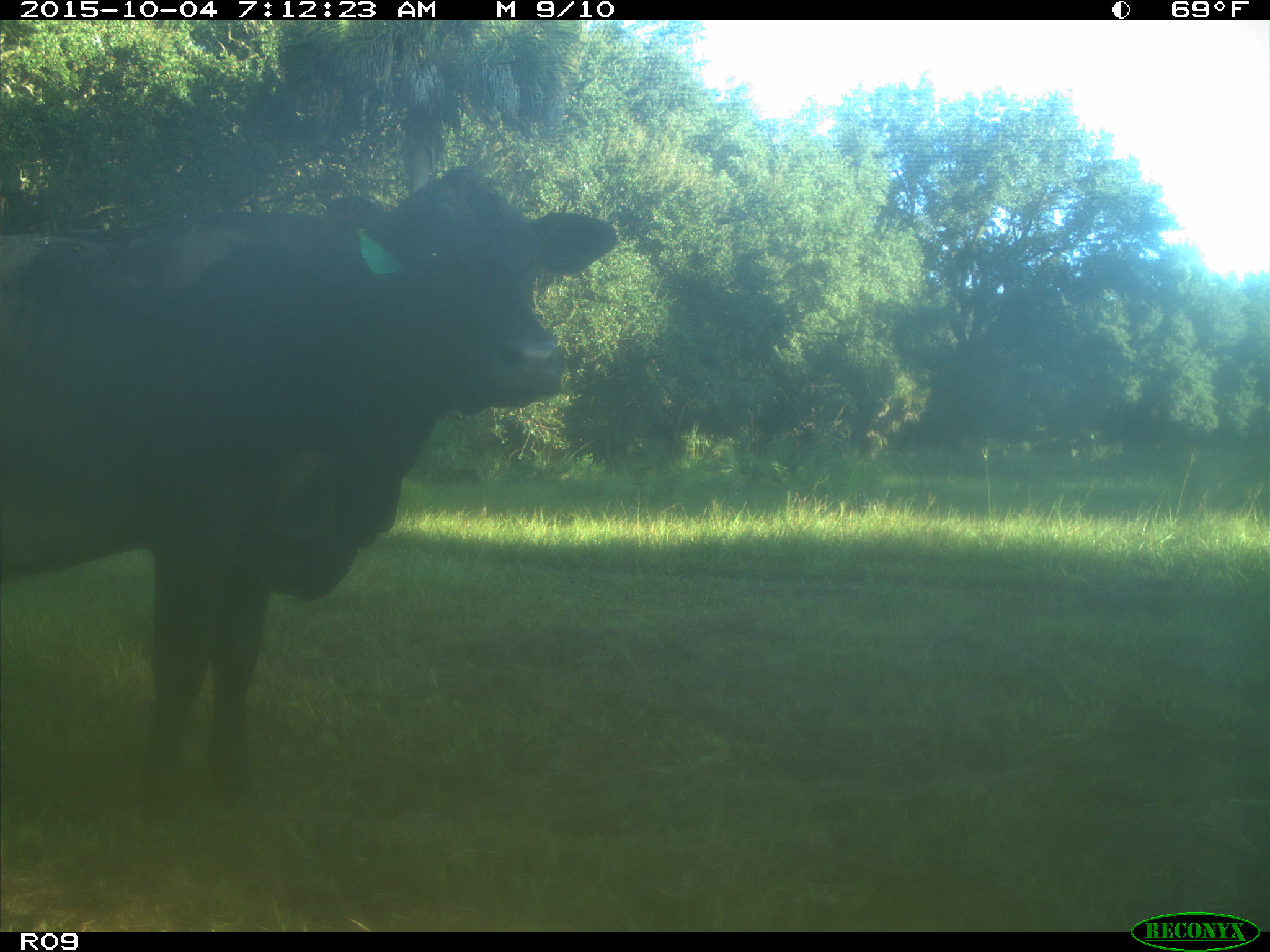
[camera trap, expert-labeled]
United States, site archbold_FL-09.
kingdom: Animalia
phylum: Chordata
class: Mammalia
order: Artiodactyla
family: Bovidae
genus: Bos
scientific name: Bos taurus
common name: domestic cow